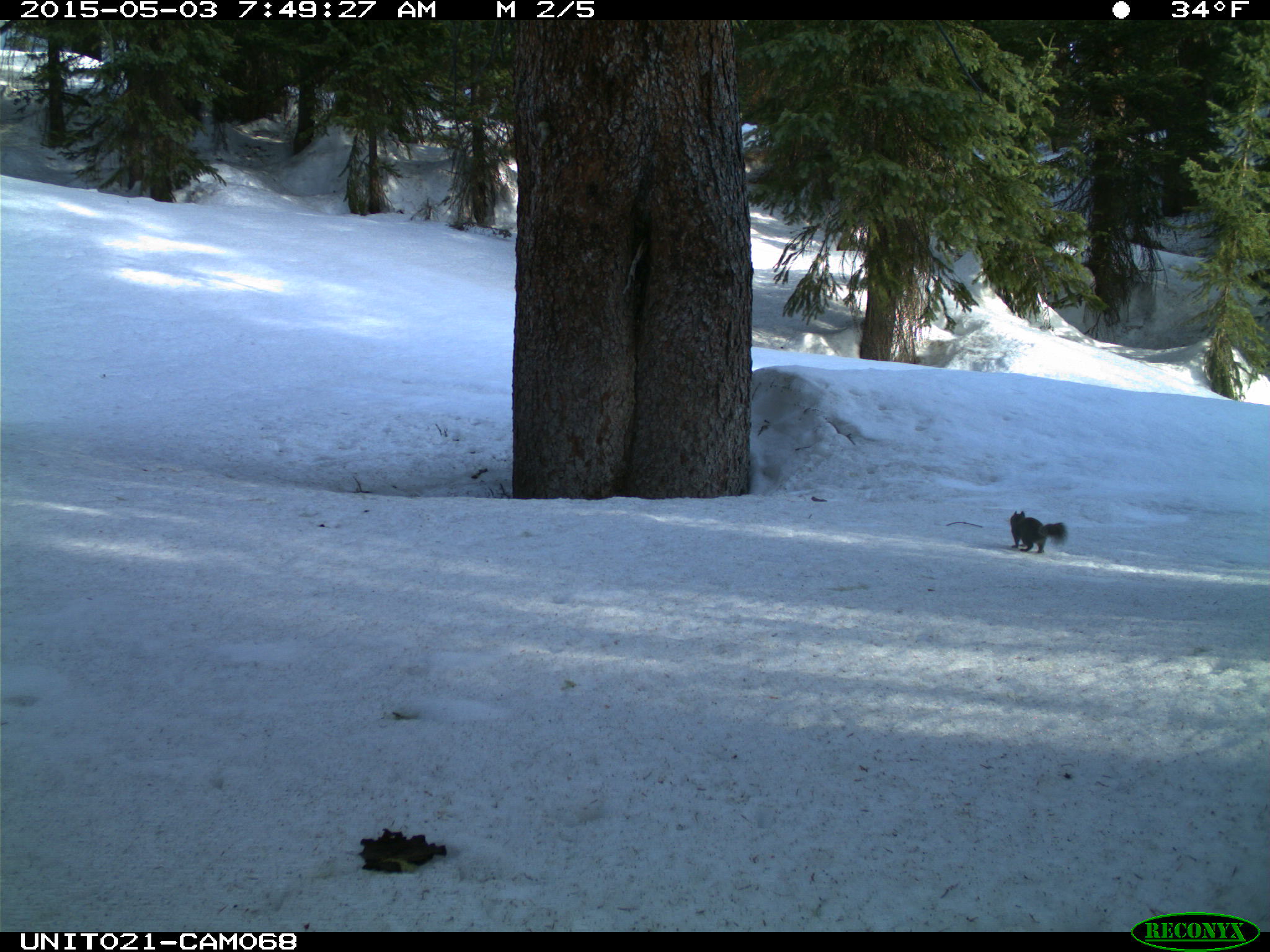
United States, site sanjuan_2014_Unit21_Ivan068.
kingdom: Animalia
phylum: Chordata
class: Mammalia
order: Rodentia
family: Sciuridae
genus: Tamiasciurus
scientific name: Tamiasciurus hudsonicus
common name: american red squirrel